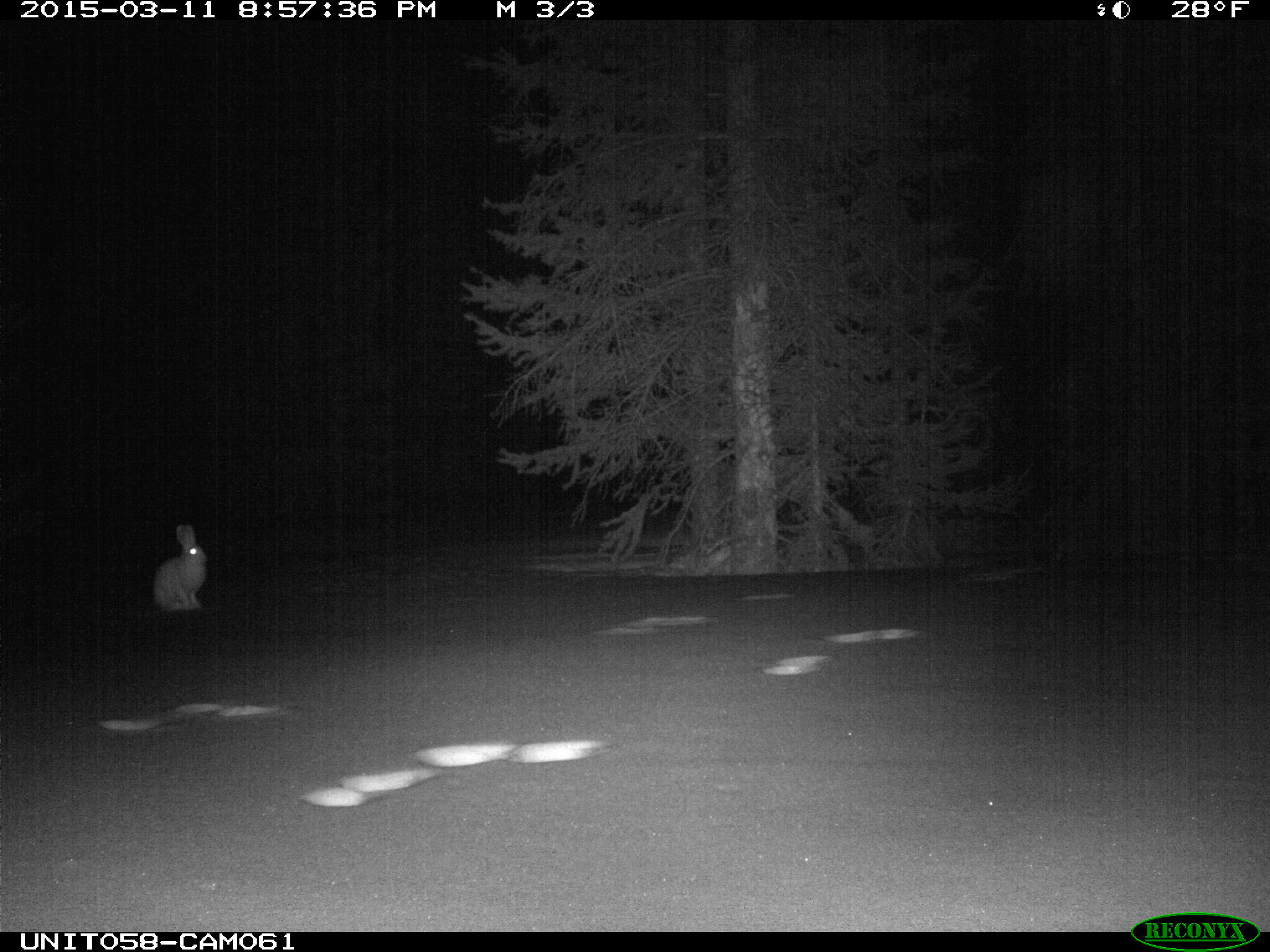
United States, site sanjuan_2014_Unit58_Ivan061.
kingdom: Animalia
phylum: Chordata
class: Mammalia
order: Lagomorpha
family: Leporidae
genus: Lepus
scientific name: Lepus americanus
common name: snowshoe hare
Lepus americanus (snowshoe hare).